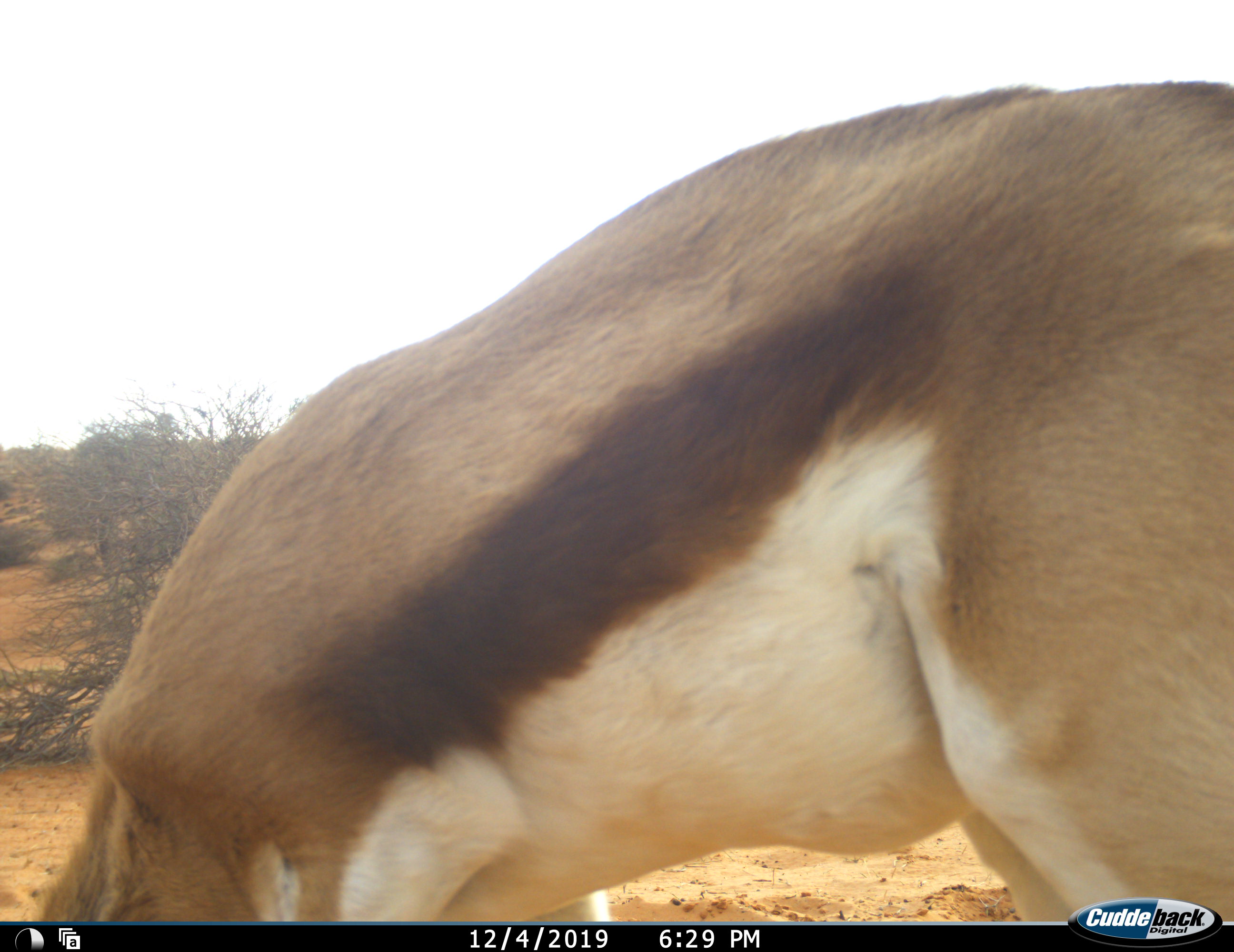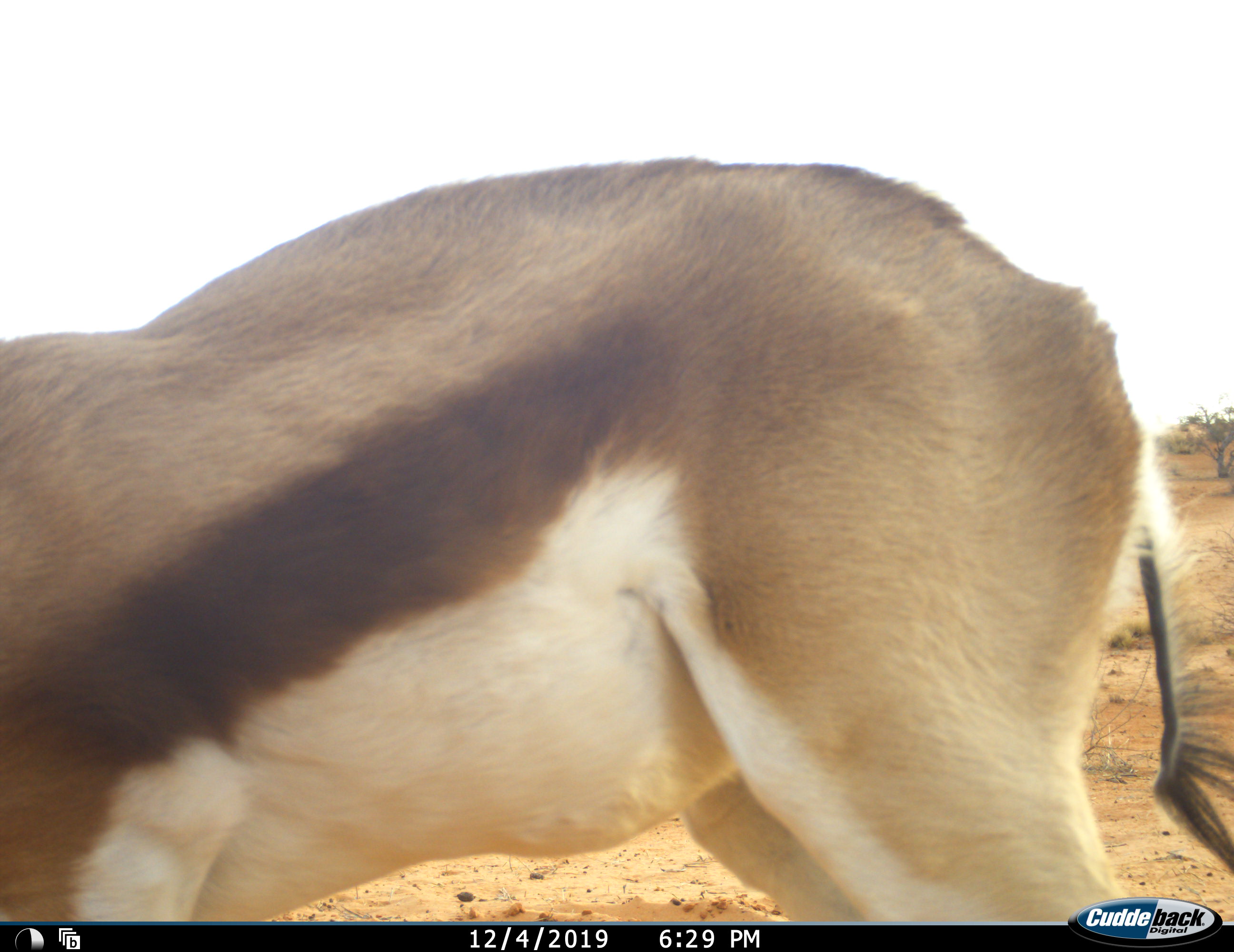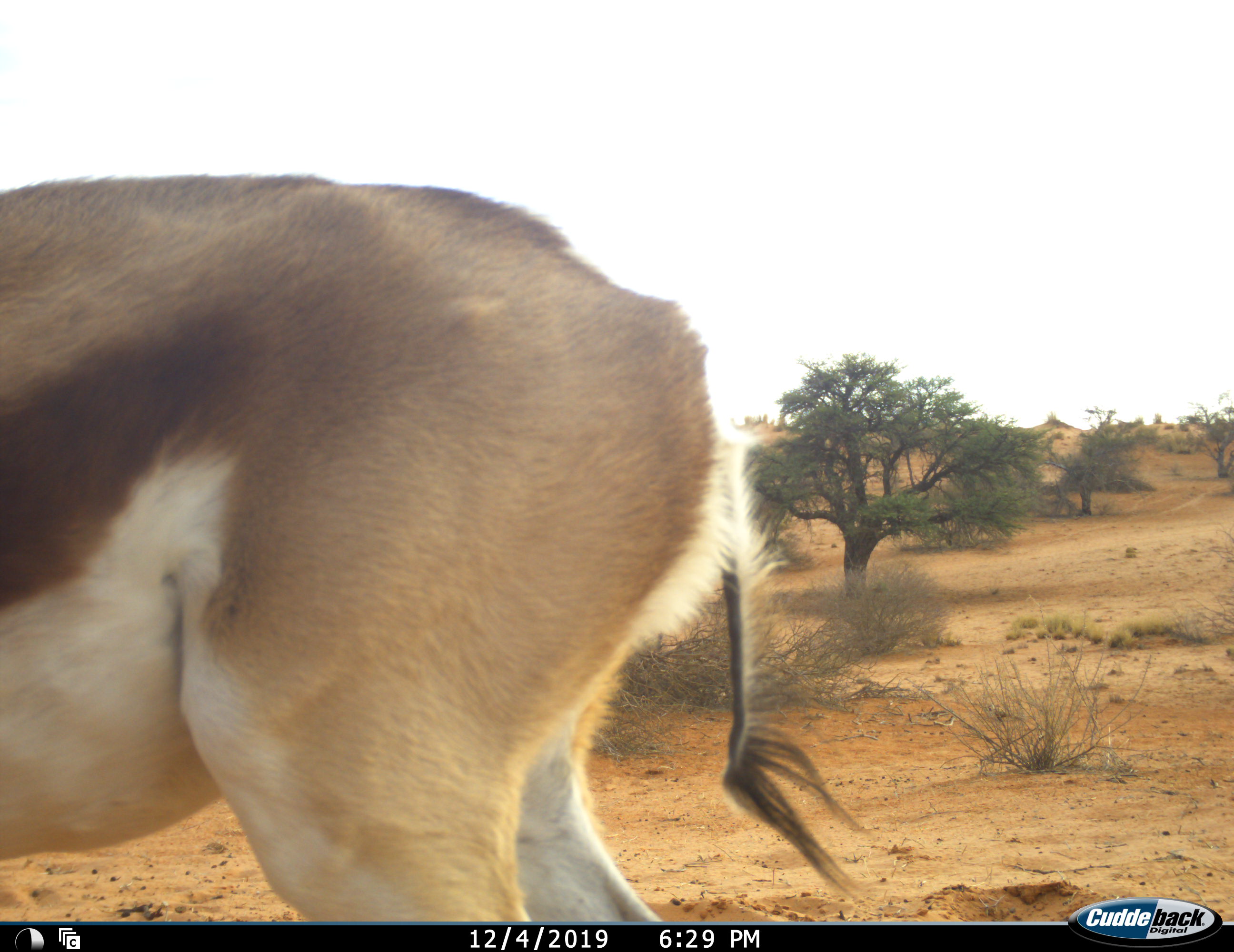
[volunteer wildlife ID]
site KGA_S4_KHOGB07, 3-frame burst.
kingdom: Animalia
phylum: Chordata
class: Mammalia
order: Artiodactyla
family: Bovidae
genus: Antidorcas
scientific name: Antidorcas marsupialis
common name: springbok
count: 1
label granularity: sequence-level